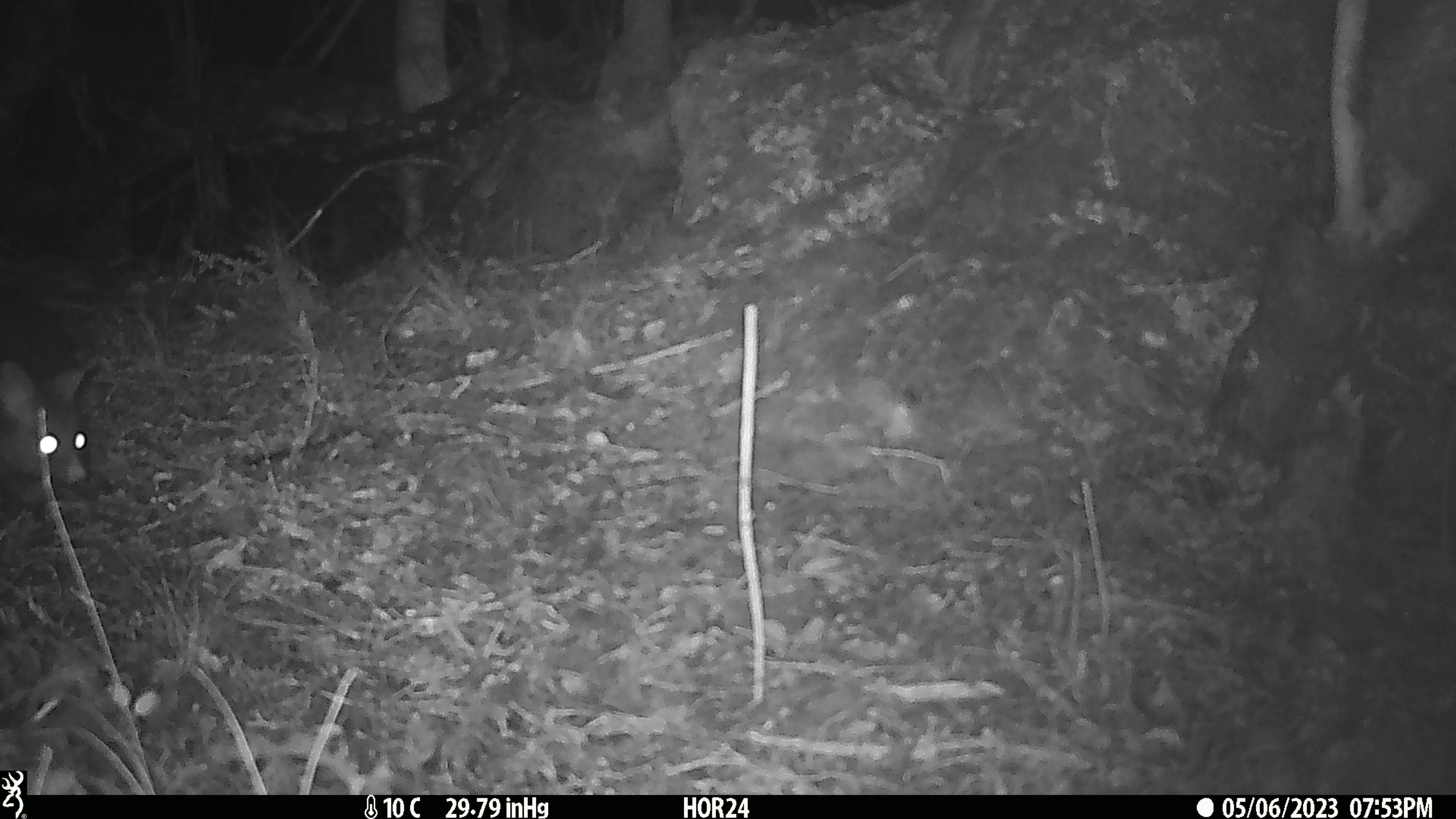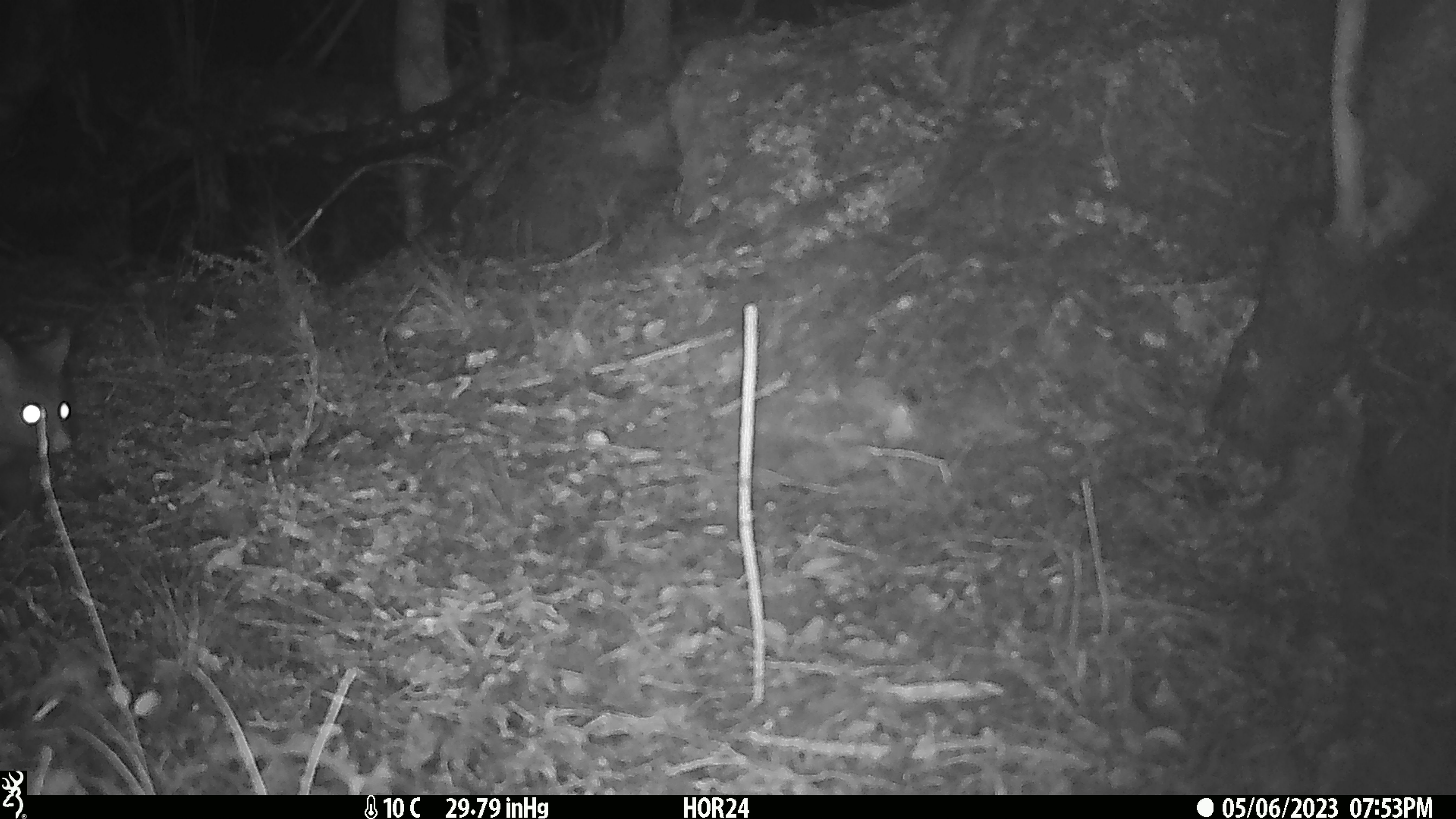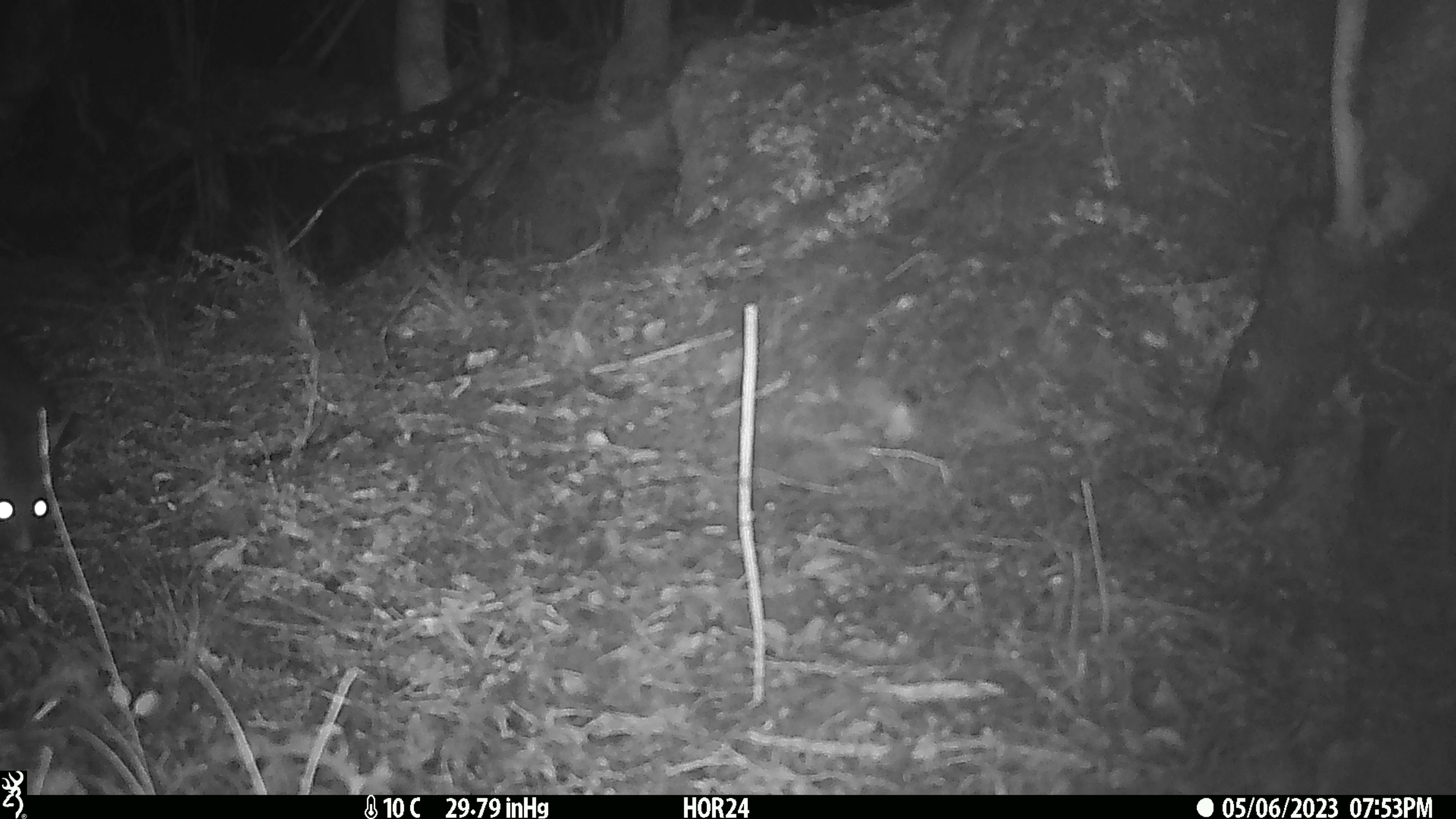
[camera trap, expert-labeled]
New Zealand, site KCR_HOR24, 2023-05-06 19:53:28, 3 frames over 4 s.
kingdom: Animalia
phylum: Chordata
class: Mammalia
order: Diprotodontia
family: Phalangeridae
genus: Trichosurus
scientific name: Trichosurus vulpecula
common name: common brushtail possum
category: possum